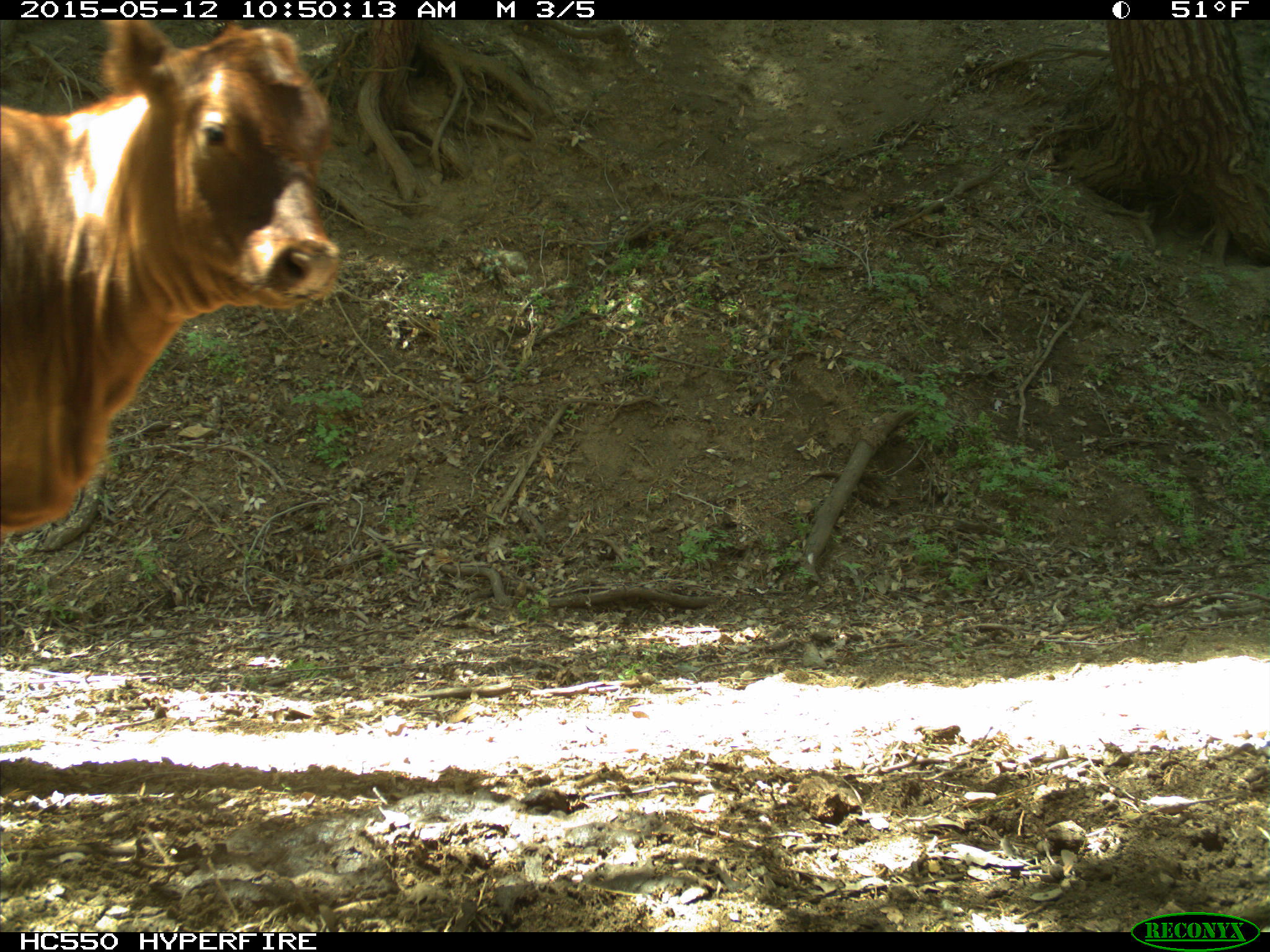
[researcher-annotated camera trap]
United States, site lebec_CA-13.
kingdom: Animalia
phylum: Chordata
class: Mammalia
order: Artiodactyla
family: Bovidae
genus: Bos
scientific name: Bos taurus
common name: domestic cow